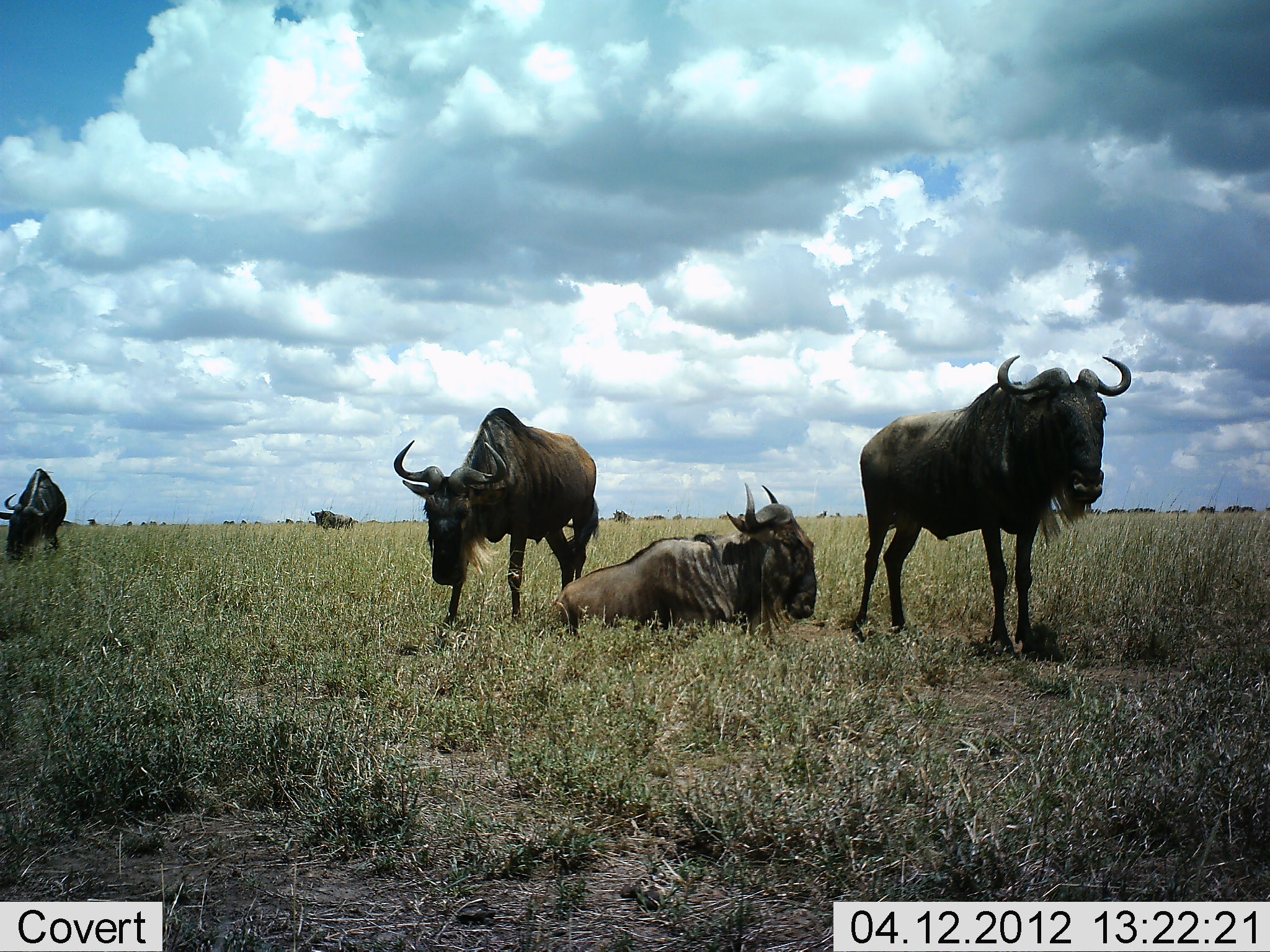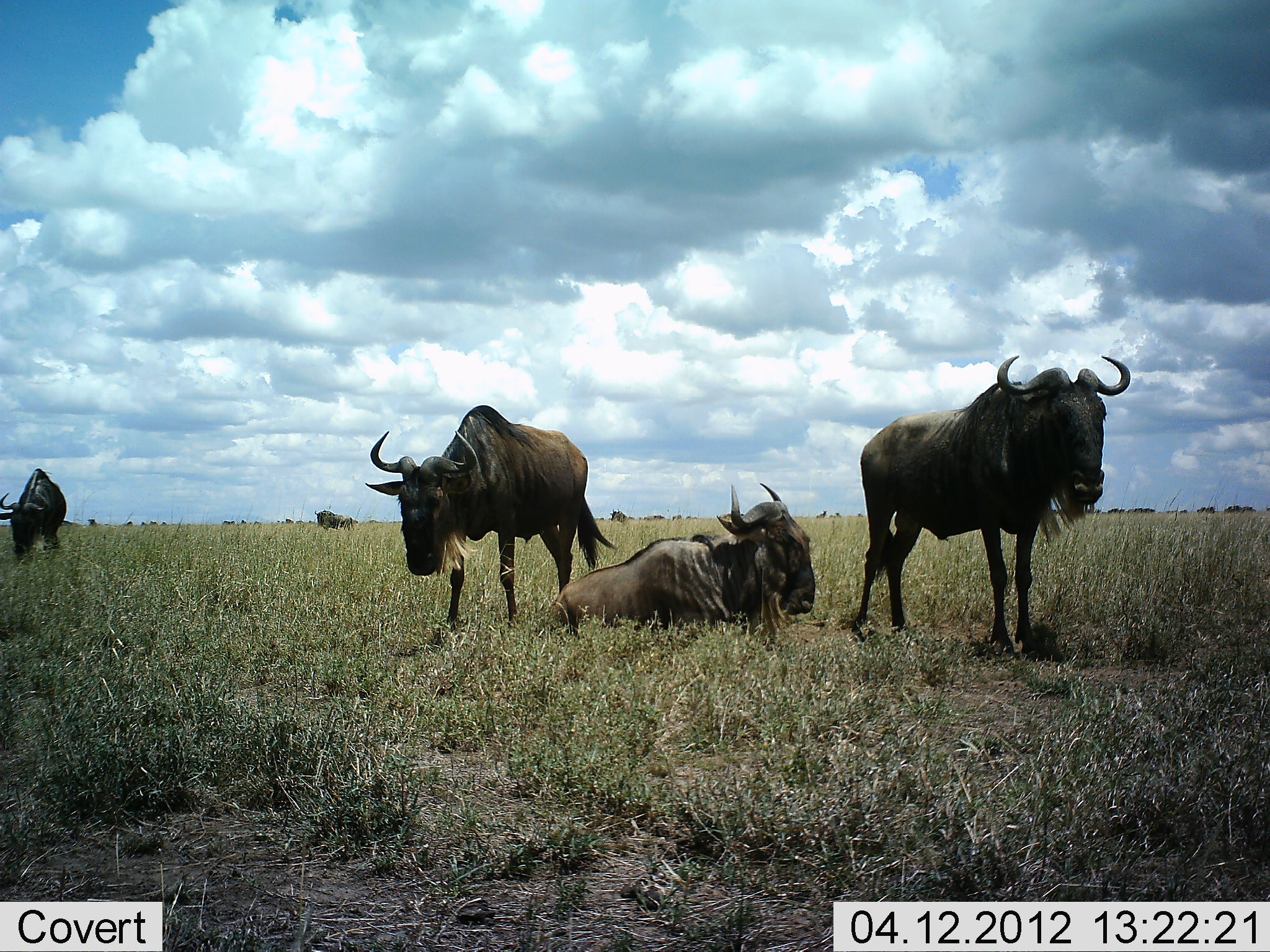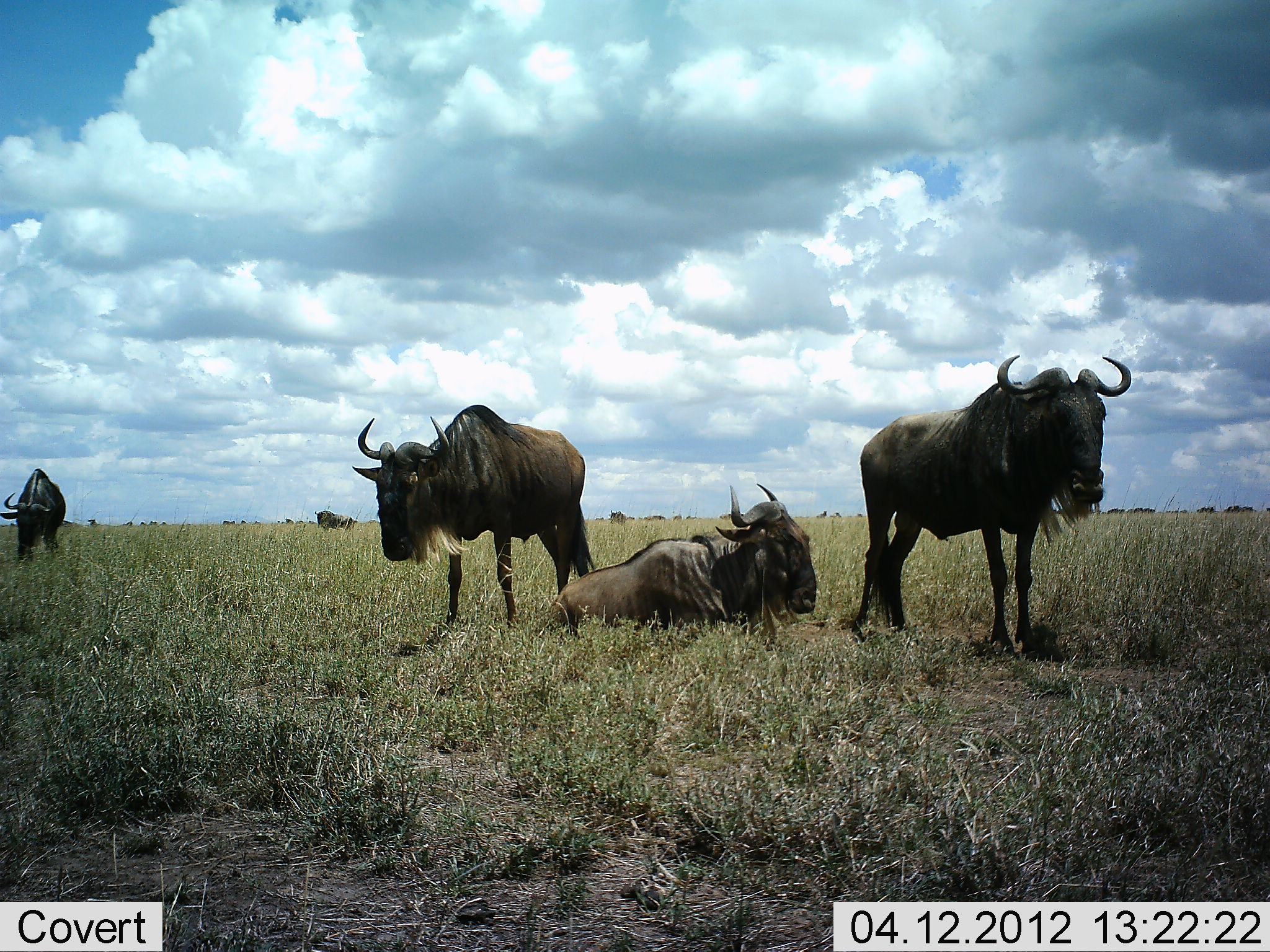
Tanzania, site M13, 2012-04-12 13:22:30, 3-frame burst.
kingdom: Animalia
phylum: Chordata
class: Mammalia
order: Artiodactyla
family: Bovidae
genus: Connochaetes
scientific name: Connochaetes taurinus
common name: blue wildebeest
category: wildebeest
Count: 4.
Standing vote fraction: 89%.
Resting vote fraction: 85%.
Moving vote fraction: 7%.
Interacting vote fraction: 0%.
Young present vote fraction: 0%.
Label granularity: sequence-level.